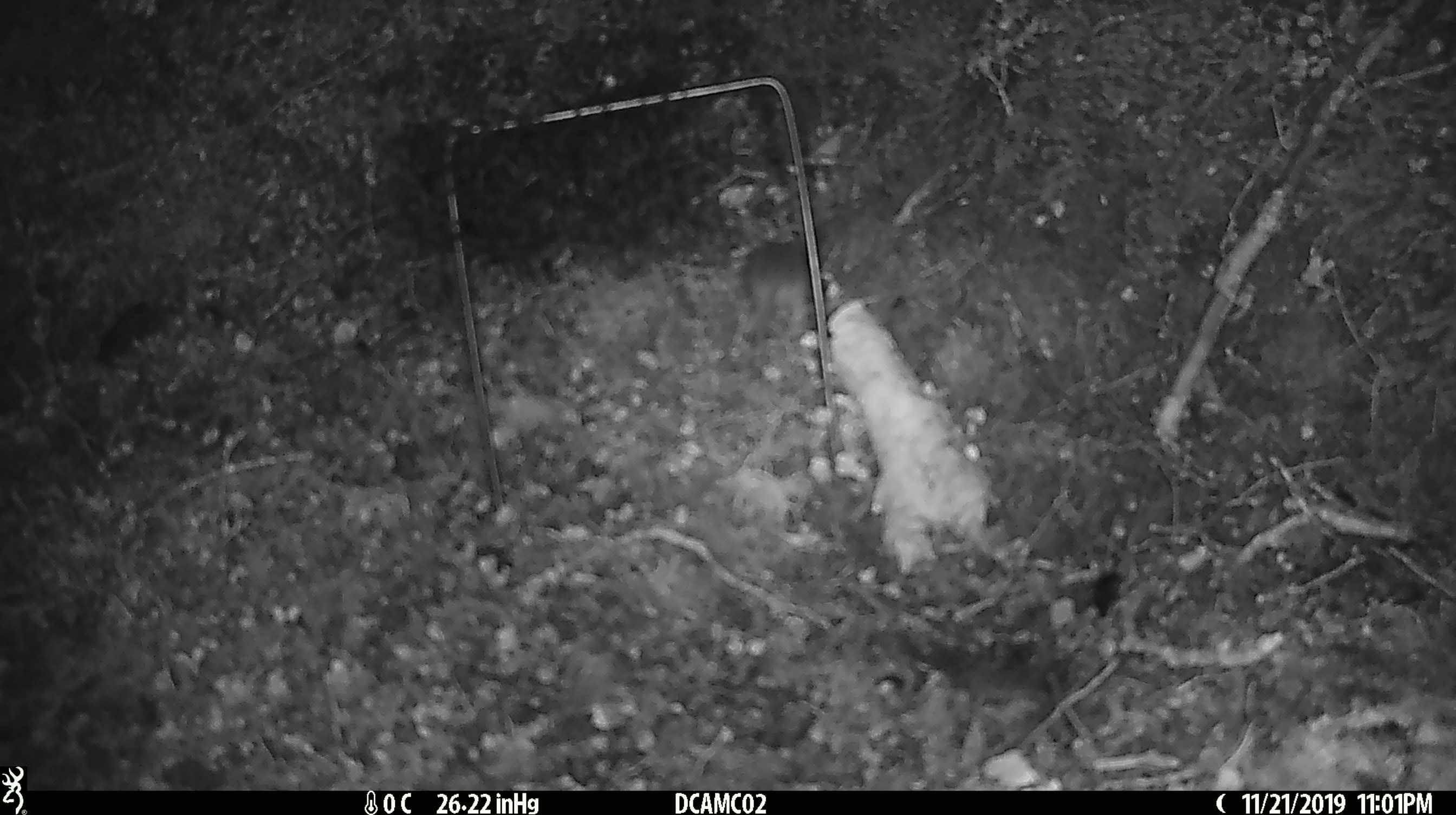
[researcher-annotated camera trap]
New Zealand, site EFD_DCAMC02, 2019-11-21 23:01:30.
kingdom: Animalia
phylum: Chordata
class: Mammalia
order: Rodentia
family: Muridae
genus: Mus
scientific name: Mus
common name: mouse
Mouse (Mus).